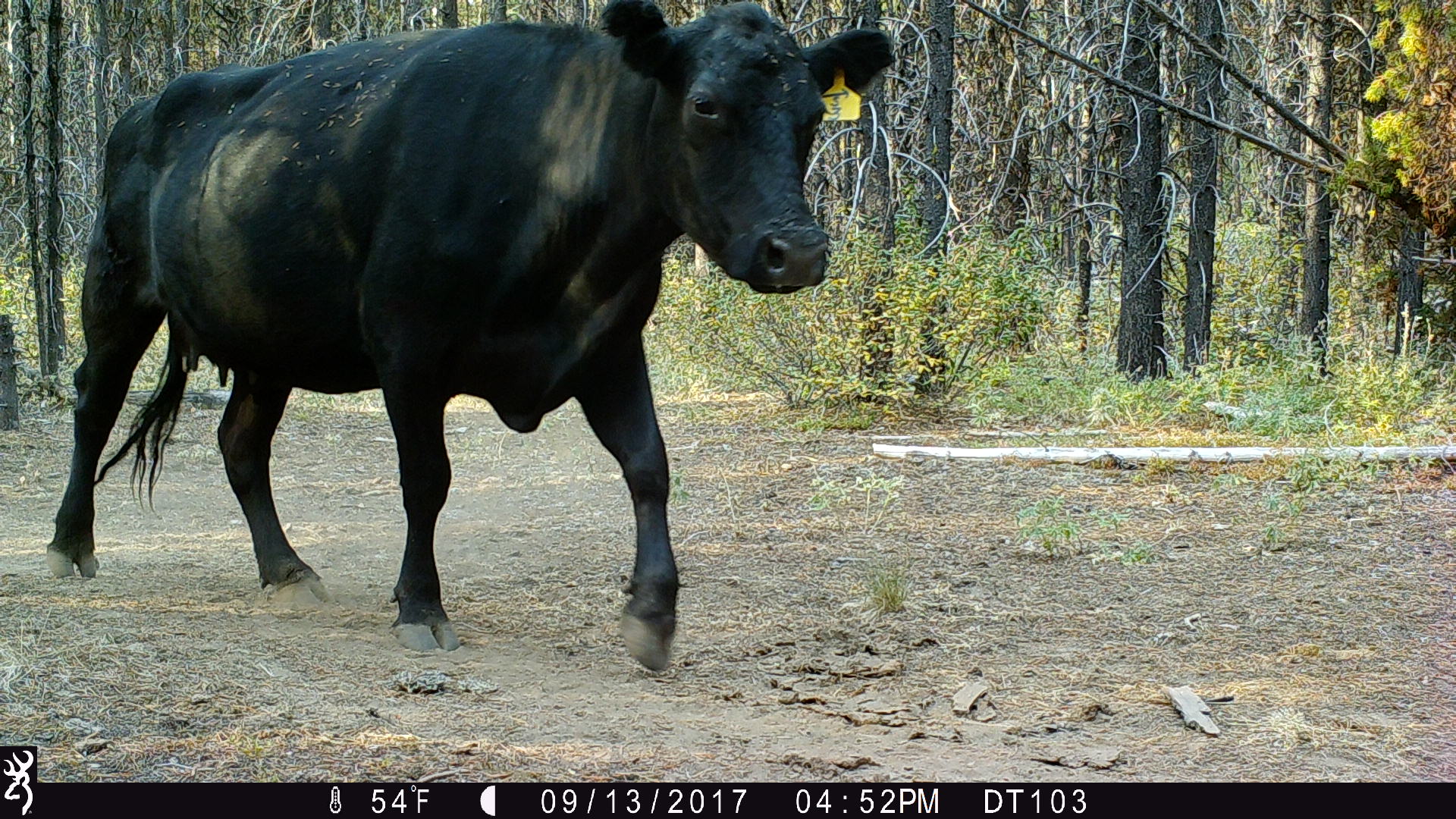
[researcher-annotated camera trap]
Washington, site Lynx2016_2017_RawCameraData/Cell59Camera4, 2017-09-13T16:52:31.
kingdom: Animalia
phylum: Chordata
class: Mammalia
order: Artiodactyla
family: Bovidae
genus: Bos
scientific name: Bos taurus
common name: domestic cattle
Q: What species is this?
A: Domestic cattle (Bos taurus).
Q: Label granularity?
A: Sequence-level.